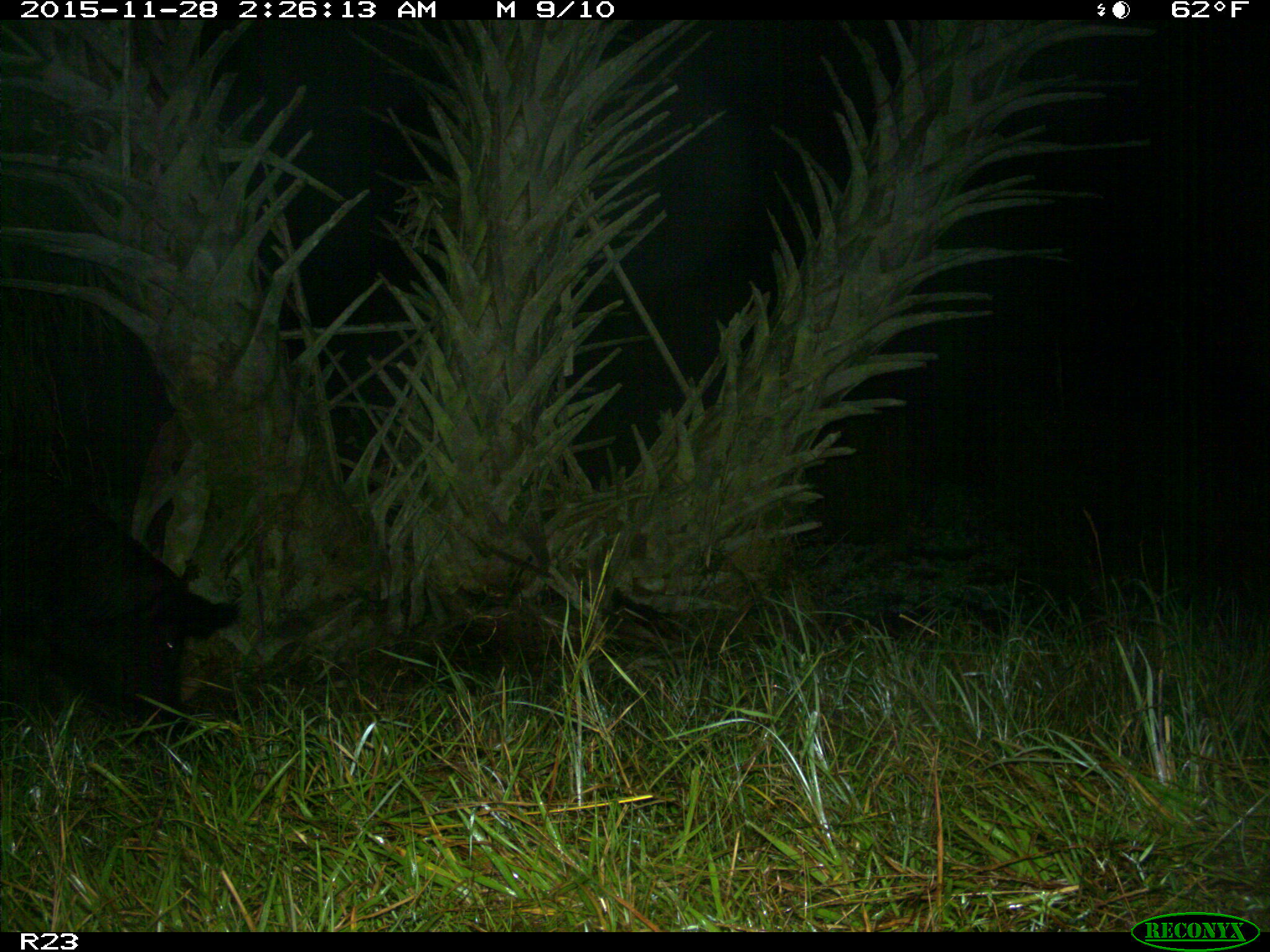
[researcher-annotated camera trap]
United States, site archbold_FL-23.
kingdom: Animalia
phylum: Chordata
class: Mammalia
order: Artiodactyla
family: Suidae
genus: Sus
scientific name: Sus scrofa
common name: wild boar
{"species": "Sus scrofa (wild boar)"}